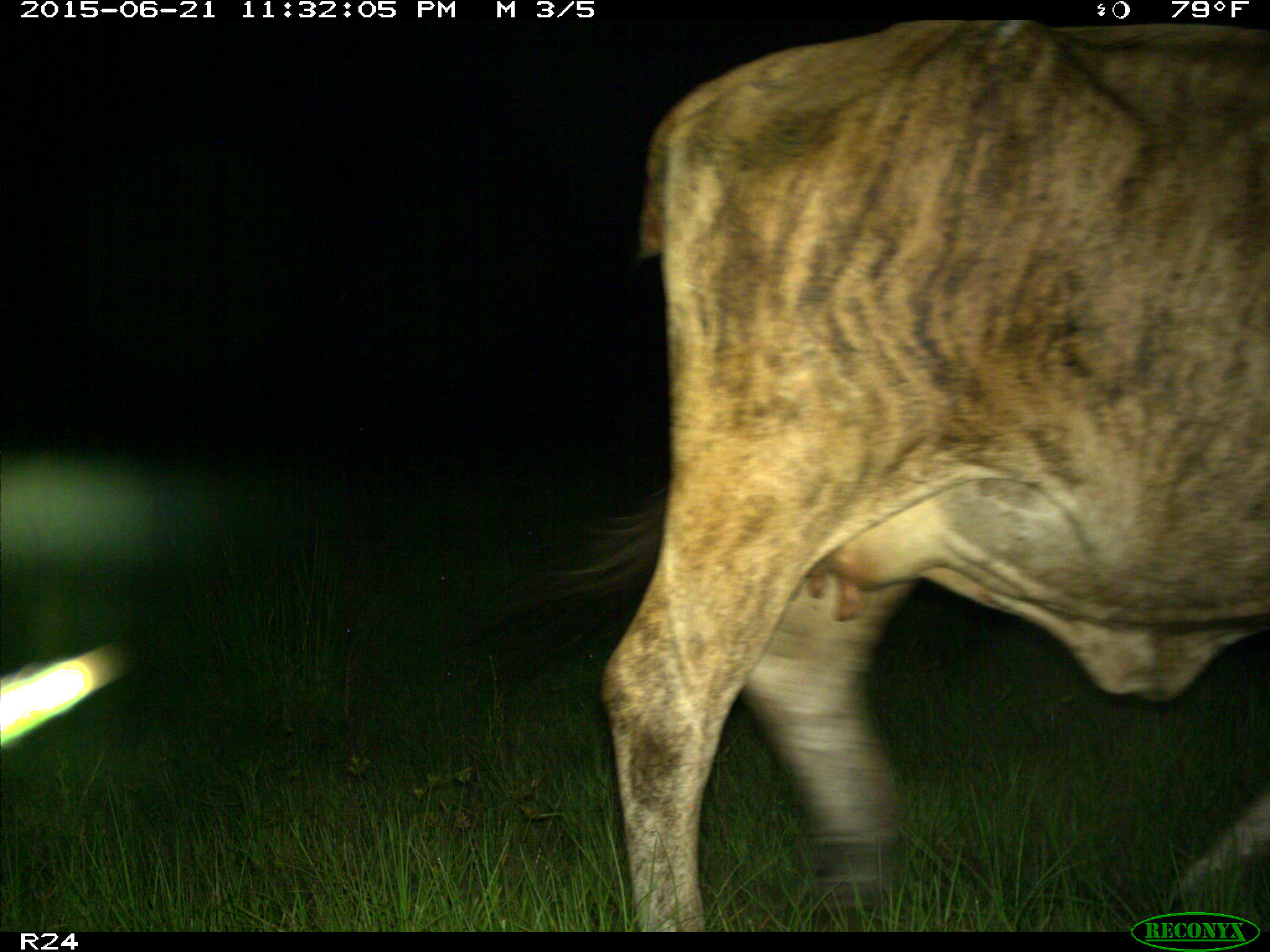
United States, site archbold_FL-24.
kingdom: Animalia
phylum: Chordata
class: Mammalia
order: Artiodactyla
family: Bovidae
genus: Bos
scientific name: Bos taurus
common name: domestic cow